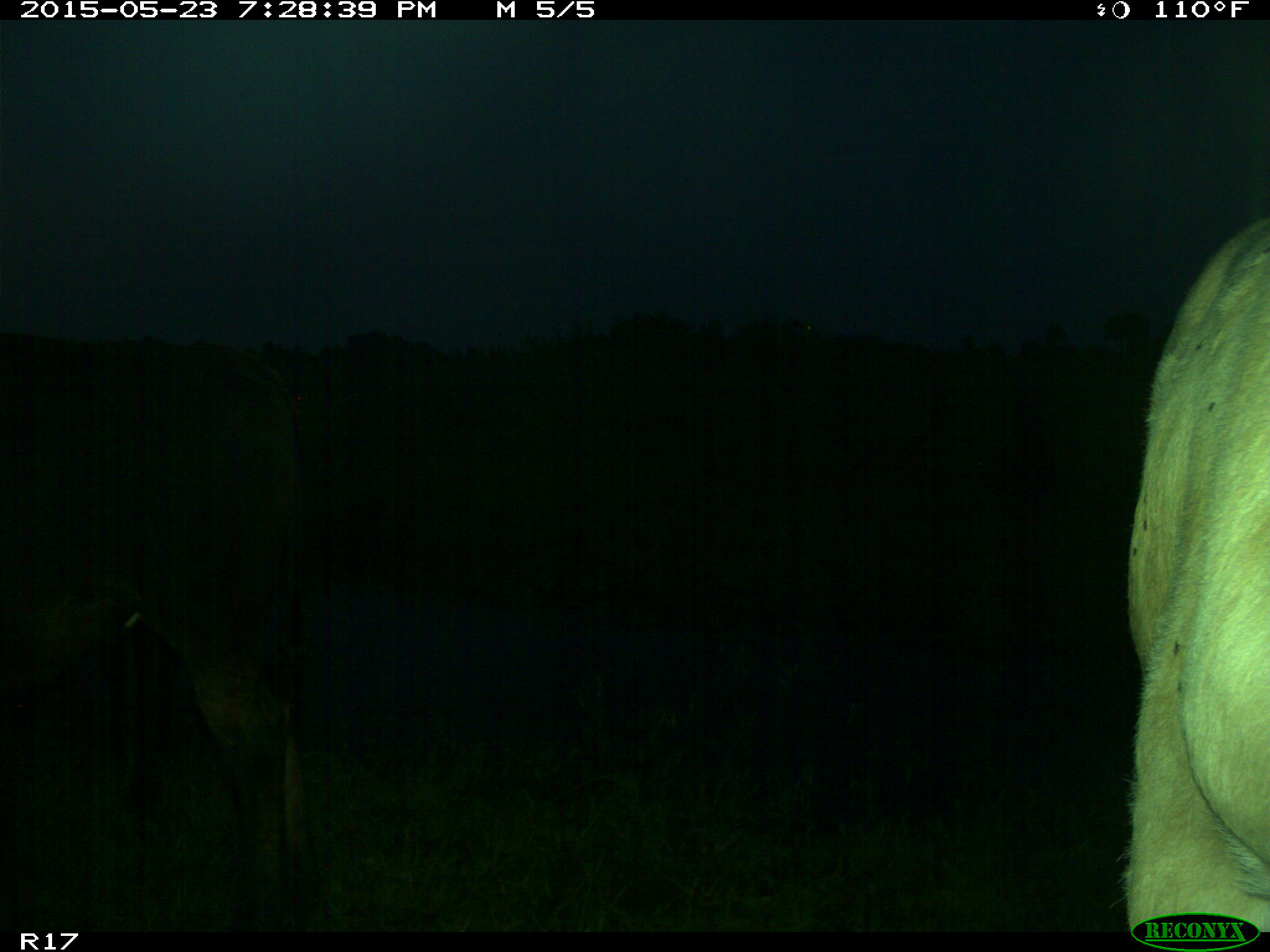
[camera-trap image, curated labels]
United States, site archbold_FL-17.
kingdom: Animalia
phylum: Chordata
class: Mammalia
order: Artiodactyla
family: Bovidae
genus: Bos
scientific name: Bos taurus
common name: domestic cow